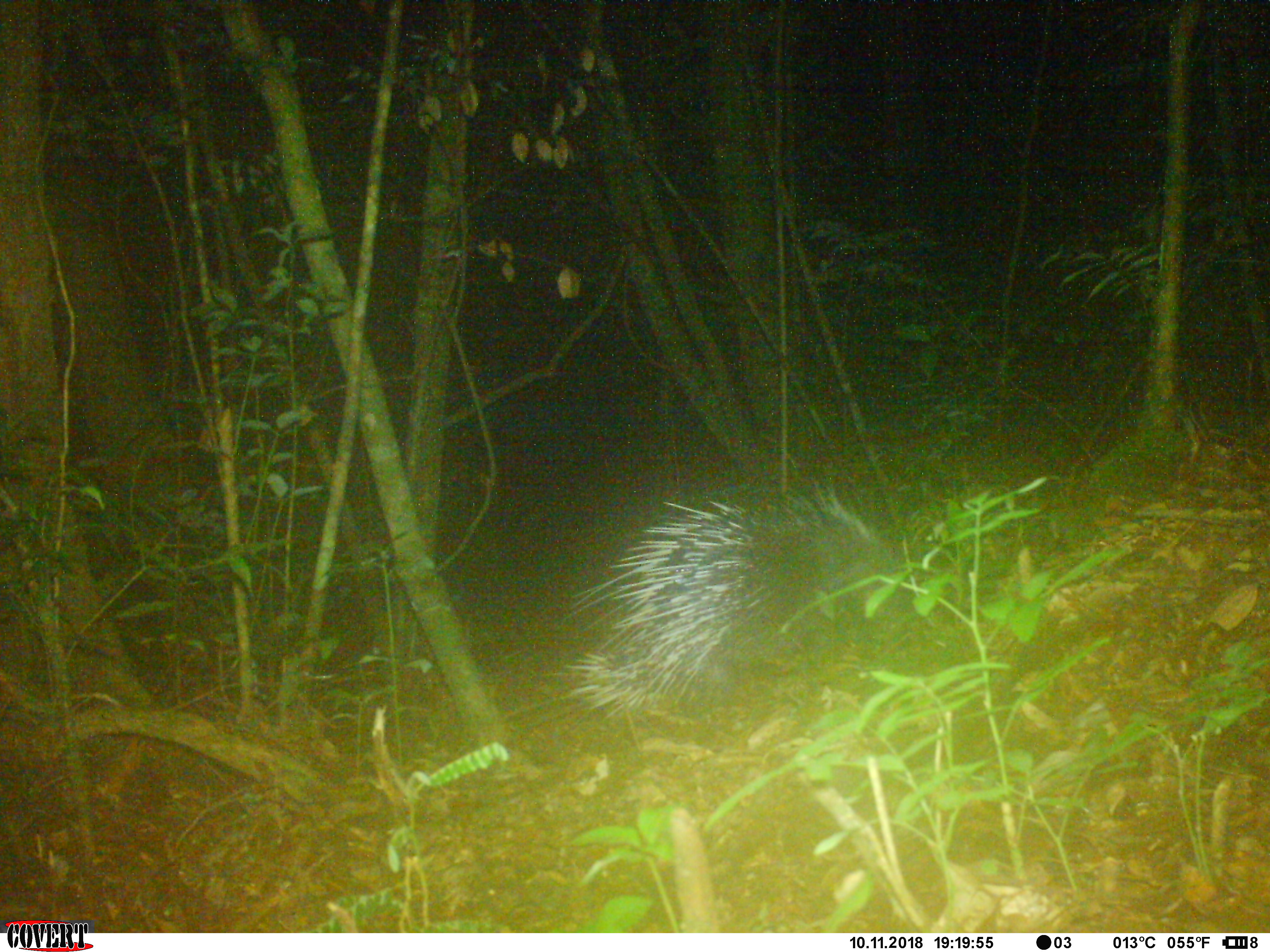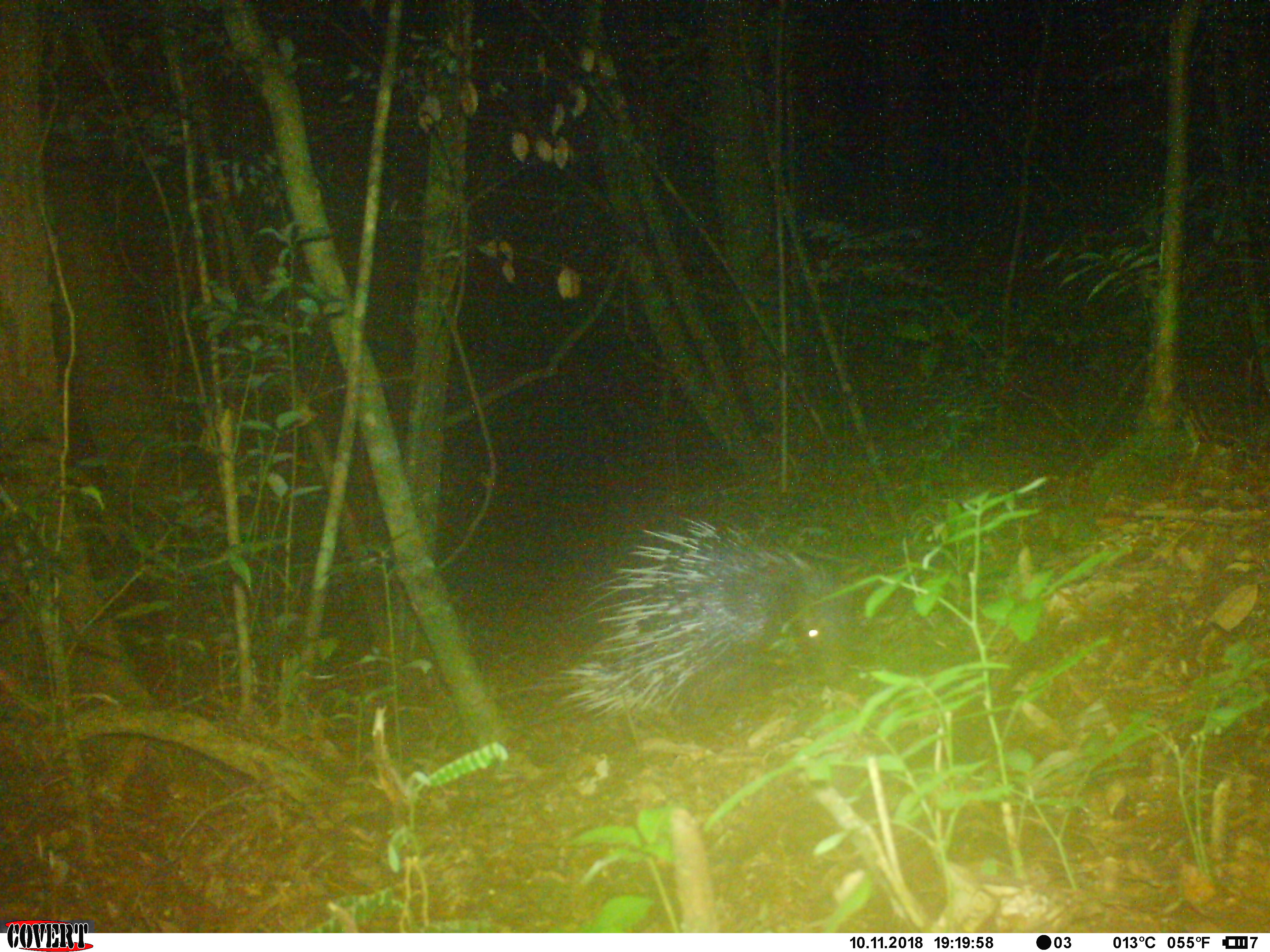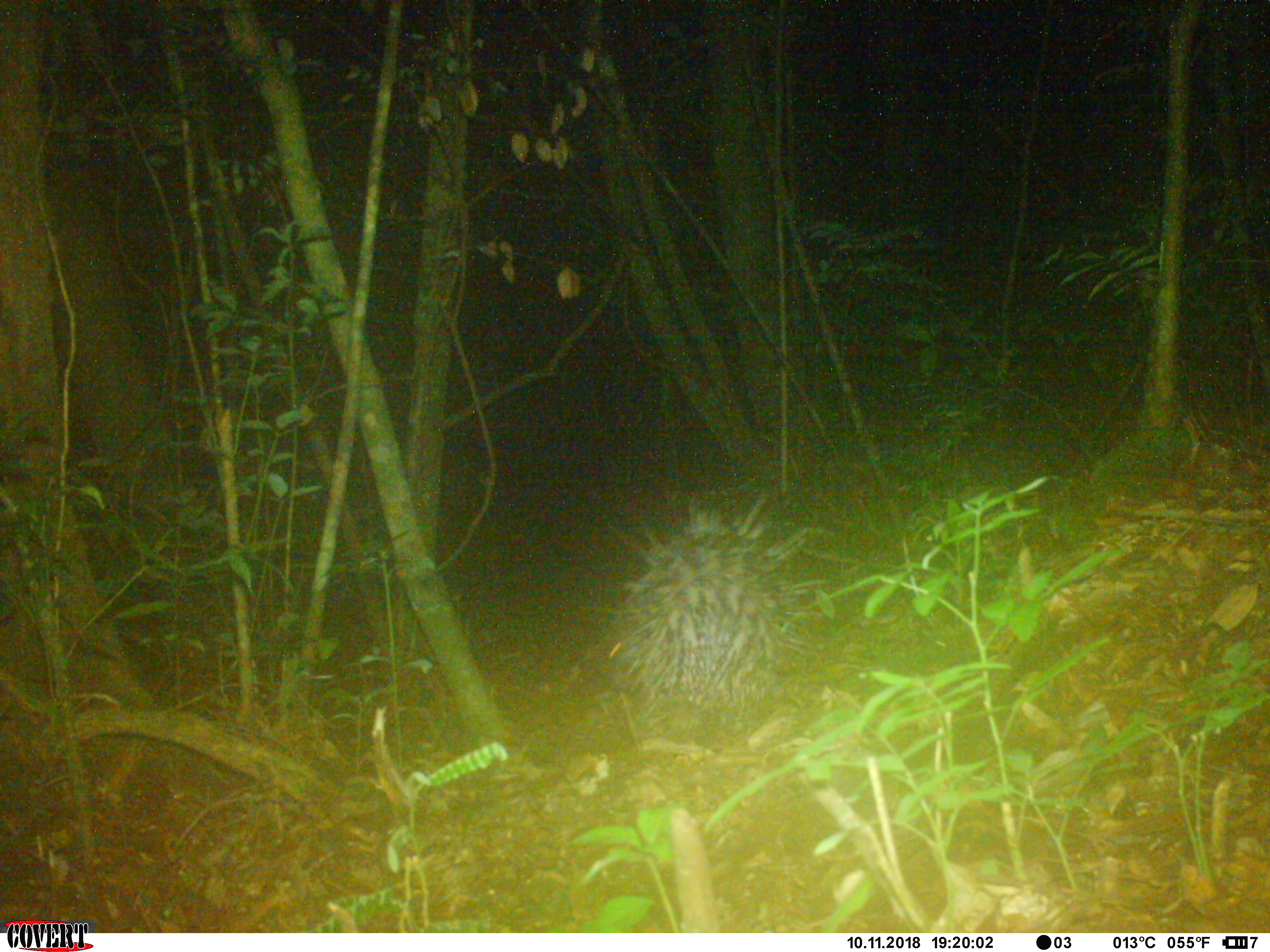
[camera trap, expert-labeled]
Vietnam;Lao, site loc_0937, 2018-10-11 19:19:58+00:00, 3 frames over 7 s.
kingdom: Animalia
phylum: Chordata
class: Mammalia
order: Rodentia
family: Hystricidae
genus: Hystrix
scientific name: Hystrix brachyura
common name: malayan porcupine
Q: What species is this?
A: Malayan porcupine (Hystrix brachyura).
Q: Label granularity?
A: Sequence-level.